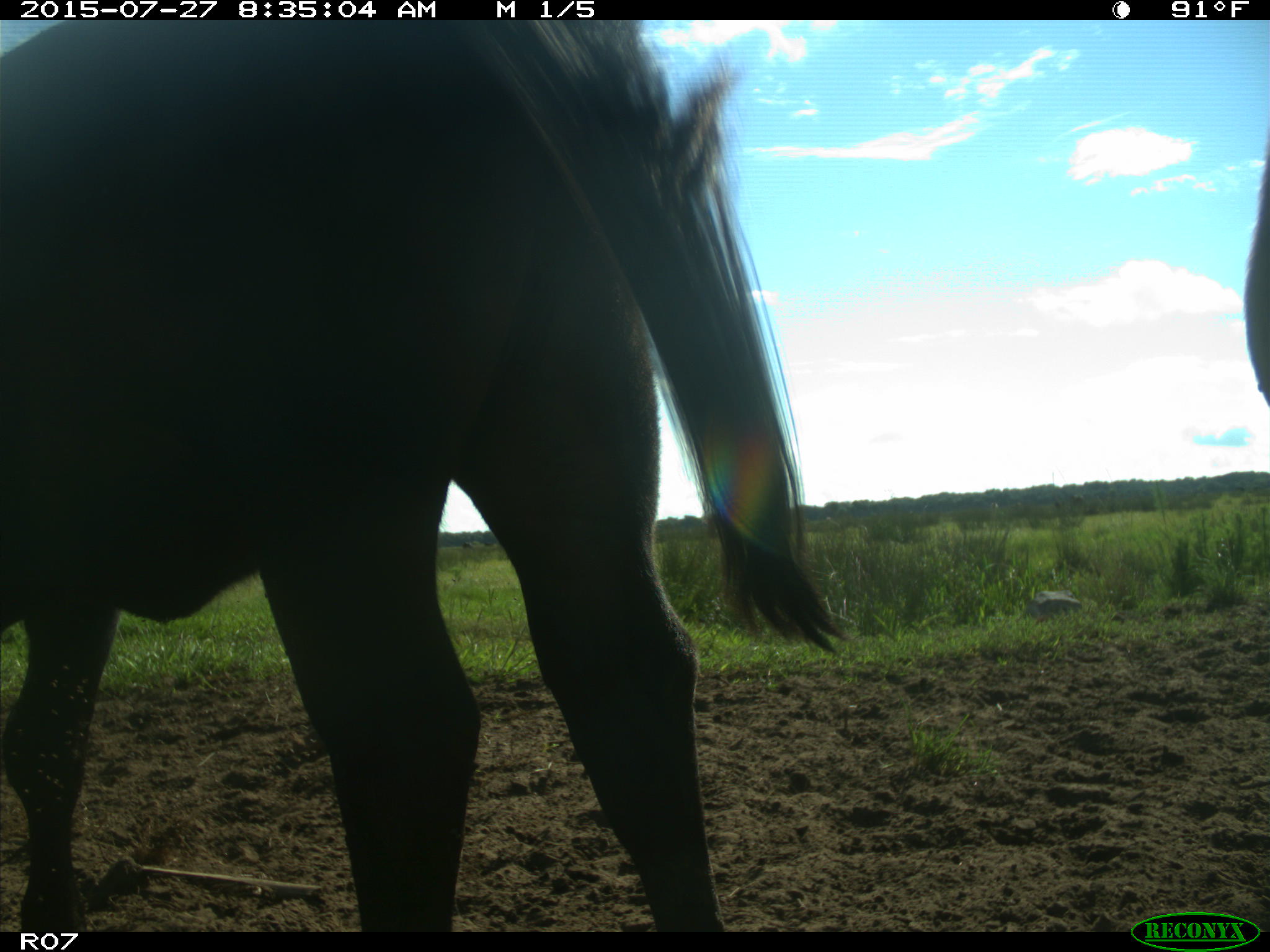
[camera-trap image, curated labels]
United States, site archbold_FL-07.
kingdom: Animalia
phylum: Chordata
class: Mammalia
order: Artiodactyla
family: Bovidae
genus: Bos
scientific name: Bos taurus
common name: domestic cow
Bos taurus (domestic cow).